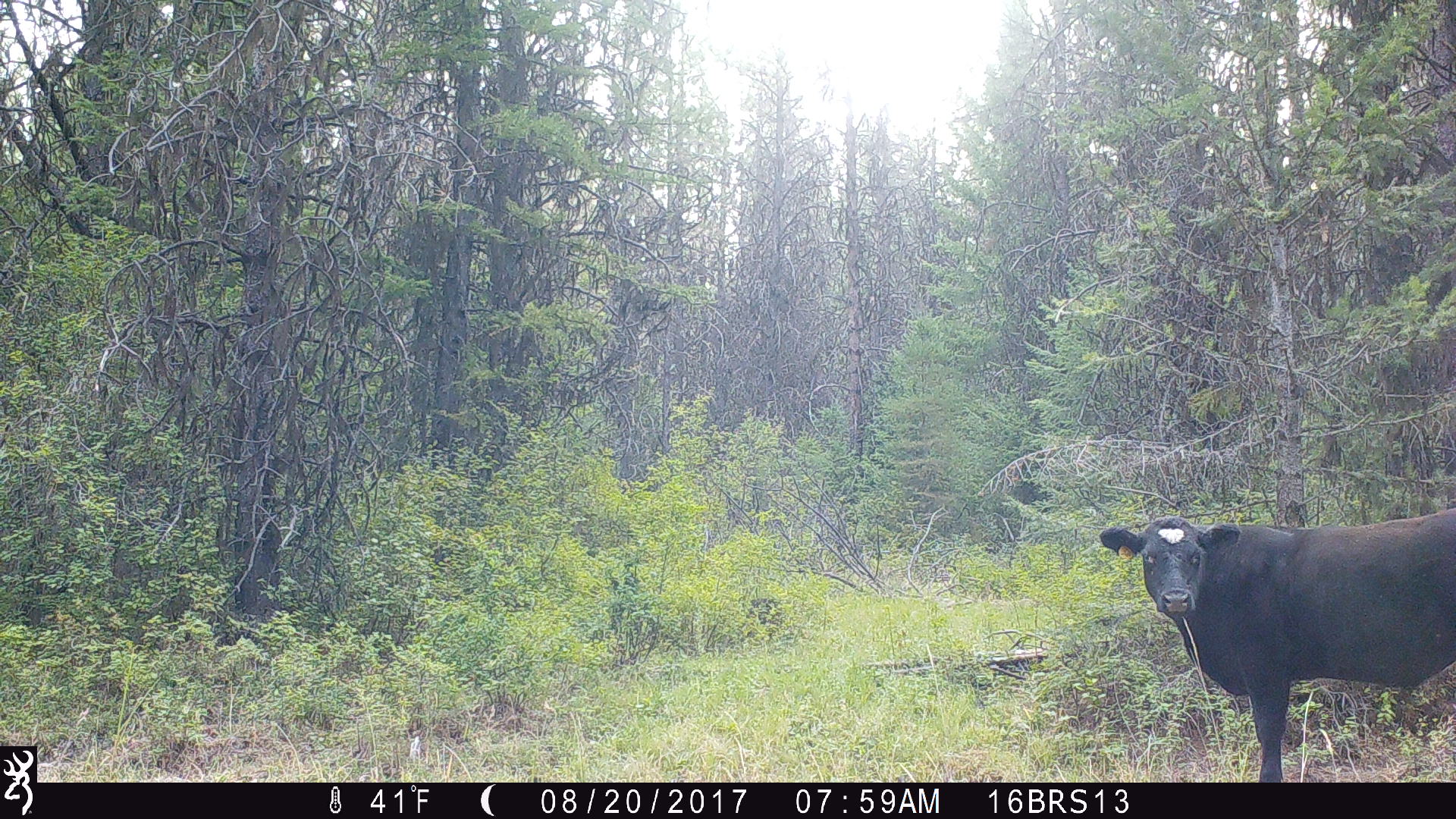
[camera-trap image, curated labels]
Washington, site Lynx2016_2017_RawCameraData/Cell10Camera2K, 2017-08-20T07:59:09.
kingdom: Animalia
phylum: Chordata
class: Mammalia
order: Artiodactyla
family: Bovidae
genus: Bos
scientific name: Bos taurus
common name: domestic cattle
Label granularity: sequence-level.